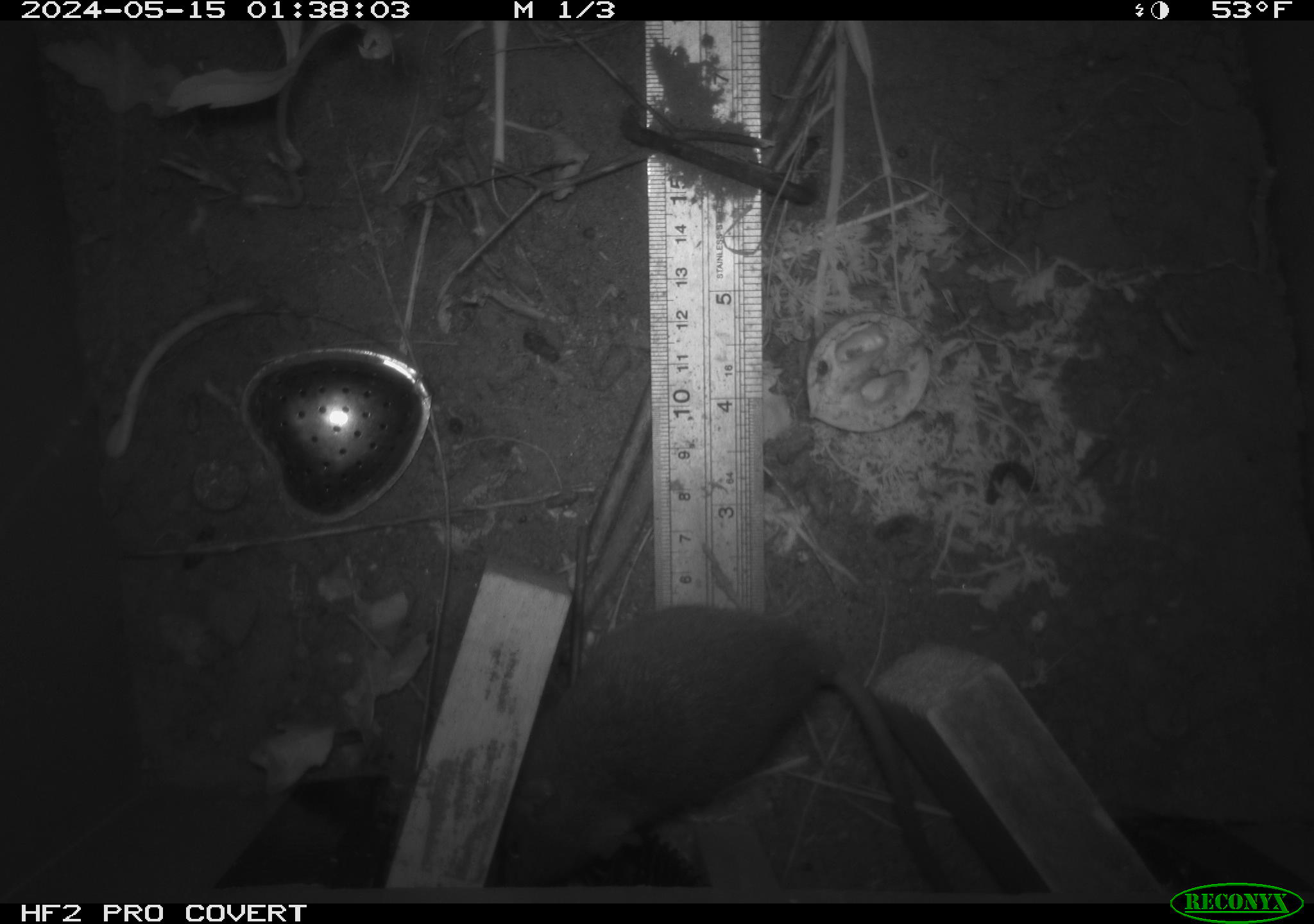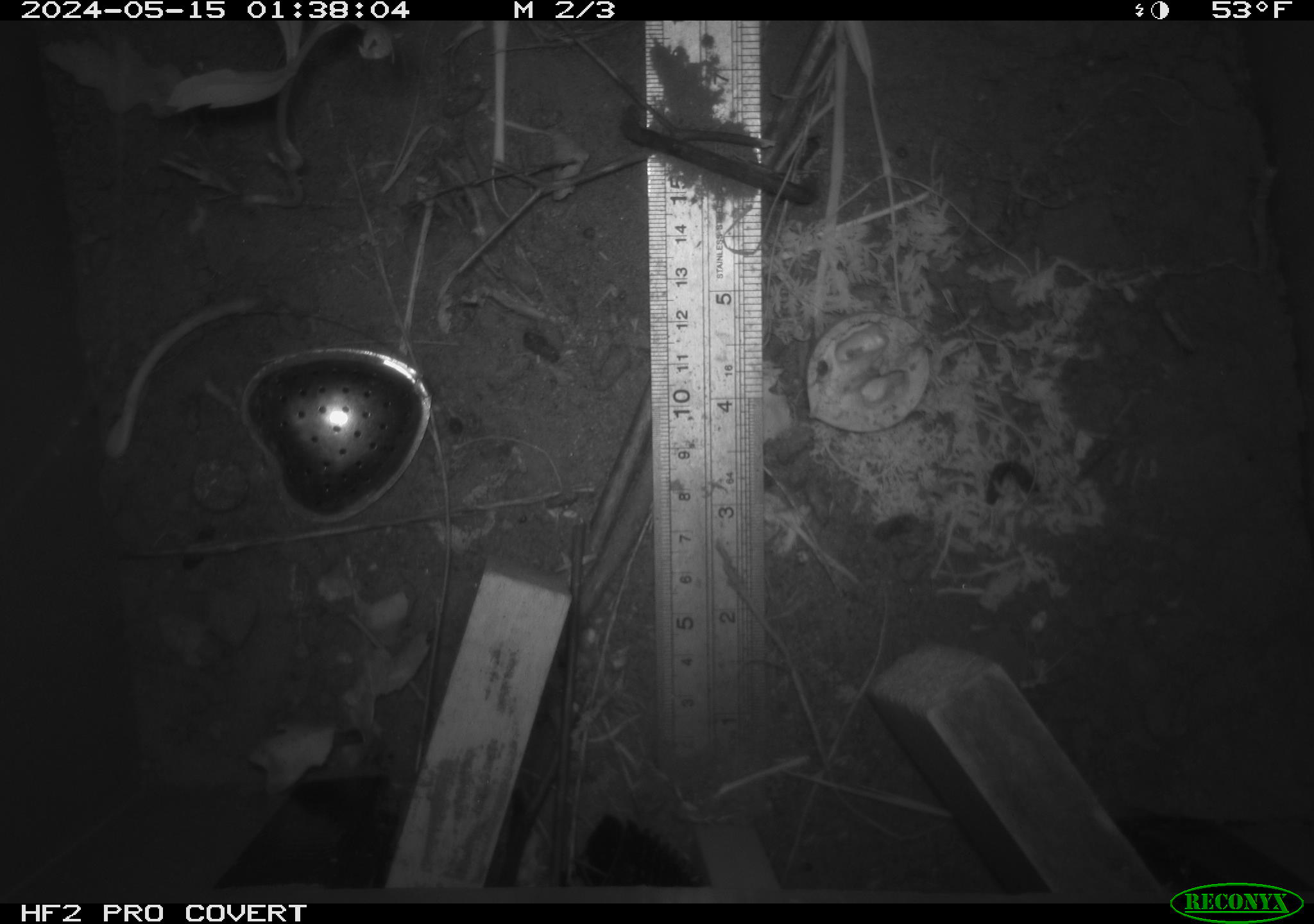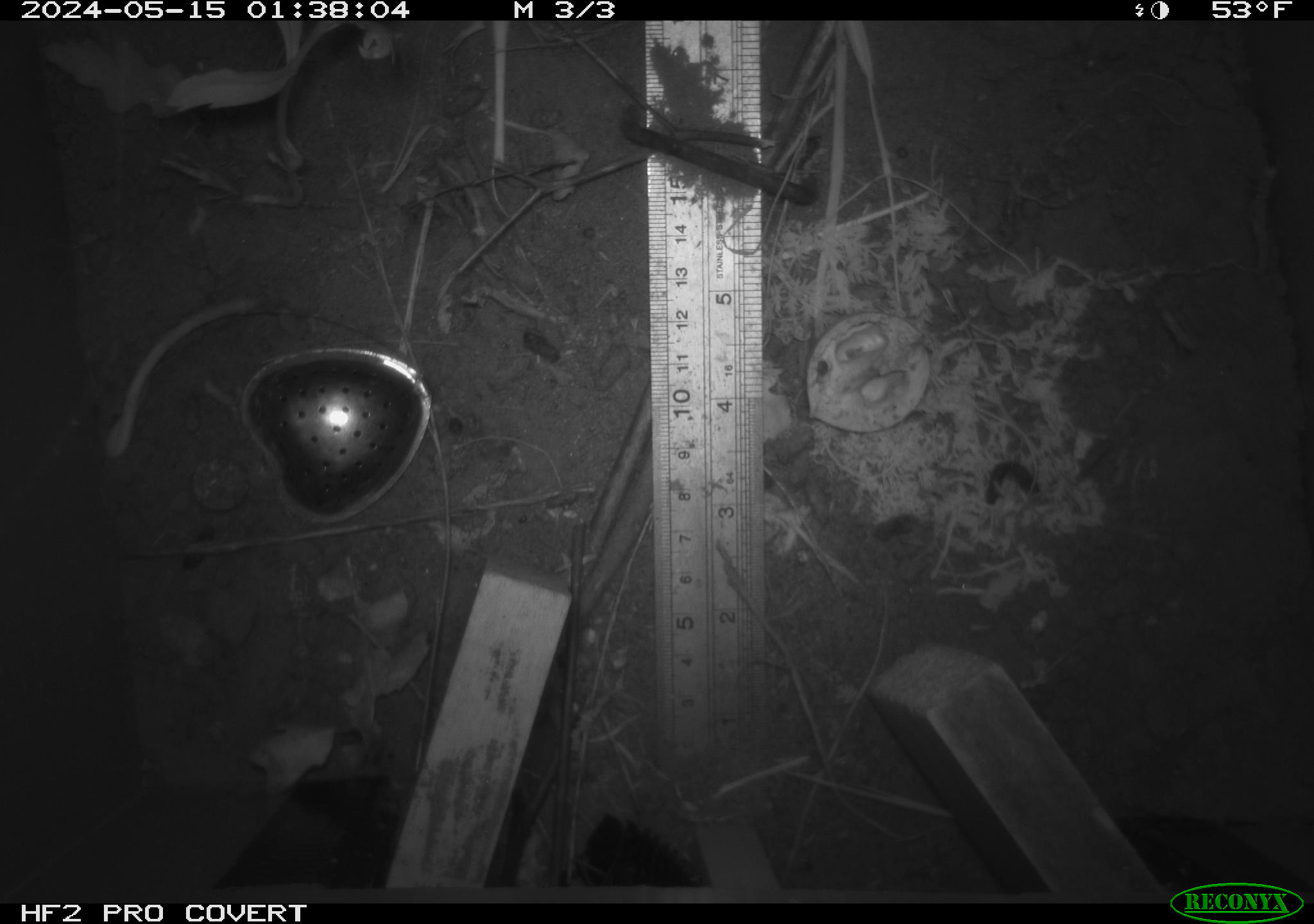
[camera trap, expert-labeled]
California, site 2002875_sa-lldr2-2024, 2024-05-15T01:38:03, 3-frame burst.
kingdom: Animalia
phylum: Chordata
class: Mammalia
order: Rodentia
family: Muridae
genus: Rattus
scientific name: Rattus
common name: rat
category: rattus species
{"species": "rattus species (rat) (Rattus)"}